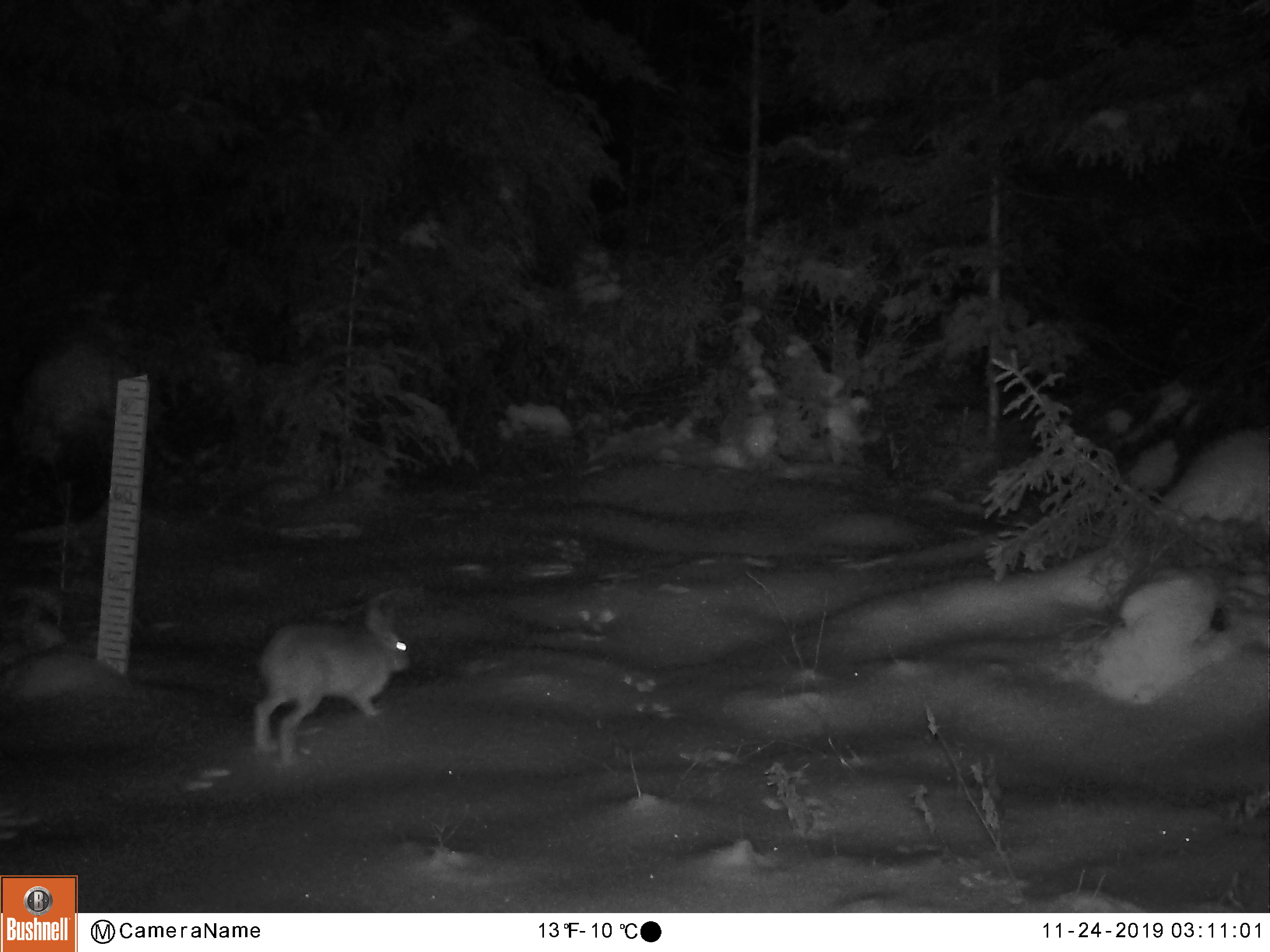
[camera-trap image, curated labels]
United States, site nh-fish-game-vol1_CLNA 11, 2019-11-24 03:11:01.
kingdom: Animalia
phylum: Chordata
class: Mammalia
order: Lagomorpha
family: Leporidae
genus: Lepus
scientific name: Lepus americanus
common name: snowshoe hare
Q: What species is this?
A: Snowshoe hare (Lepus americanus).